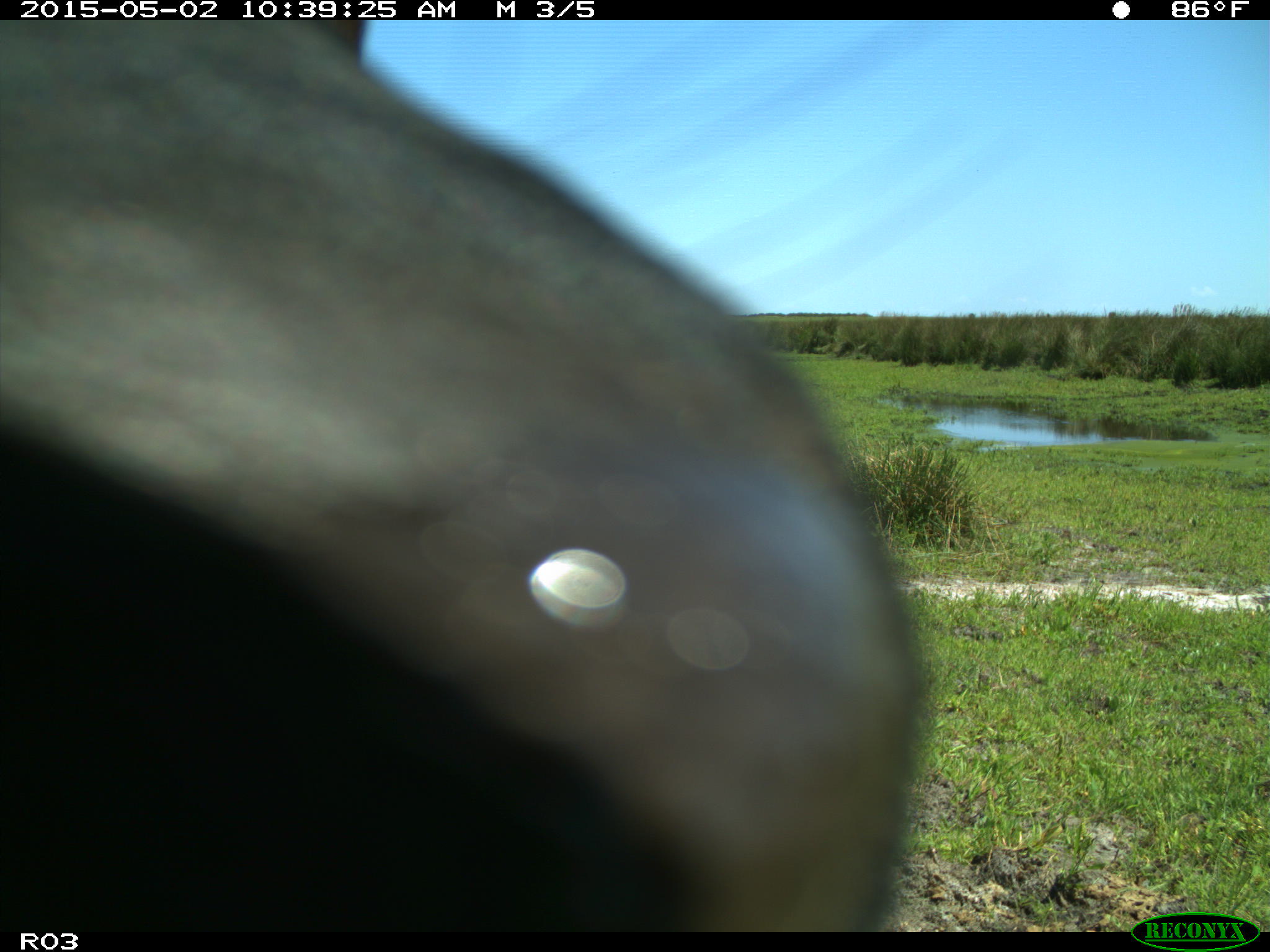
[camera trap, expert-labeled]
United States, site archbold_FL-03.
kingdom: Animalia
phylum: Chordata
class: Mammalia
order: Artiodactyla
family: Bovidae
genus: Bos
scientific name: Bos taurus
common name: domestic cow